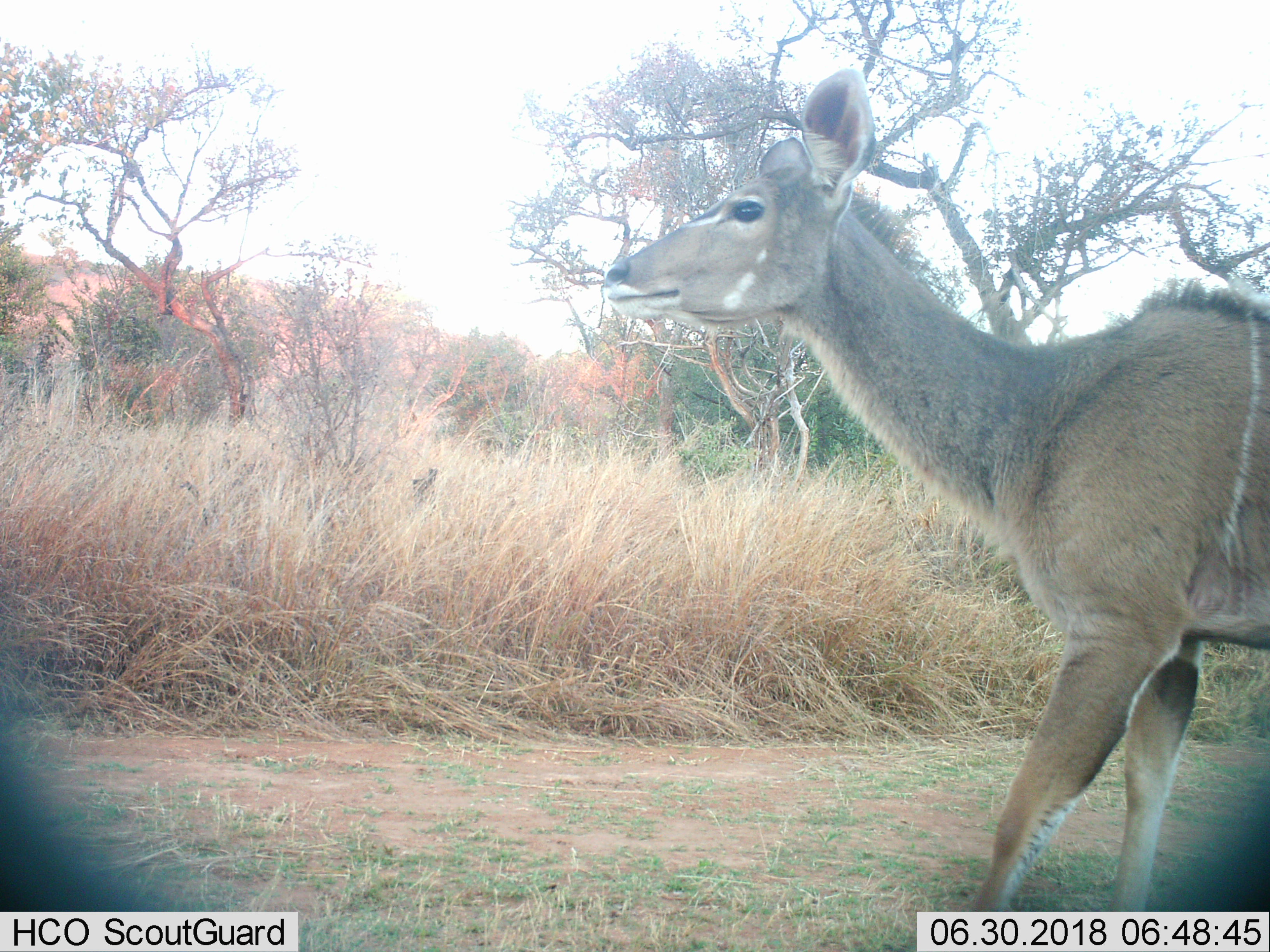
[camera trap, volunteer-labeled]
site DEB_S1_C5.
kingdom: Animalia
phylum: Chordata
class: Mammalia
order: Artiodactyla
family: Bovidae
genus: Tragelaphus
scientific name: Tragelaphus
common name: kudu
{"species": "kudu (Tragelaphus)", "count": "1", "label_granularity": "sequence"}